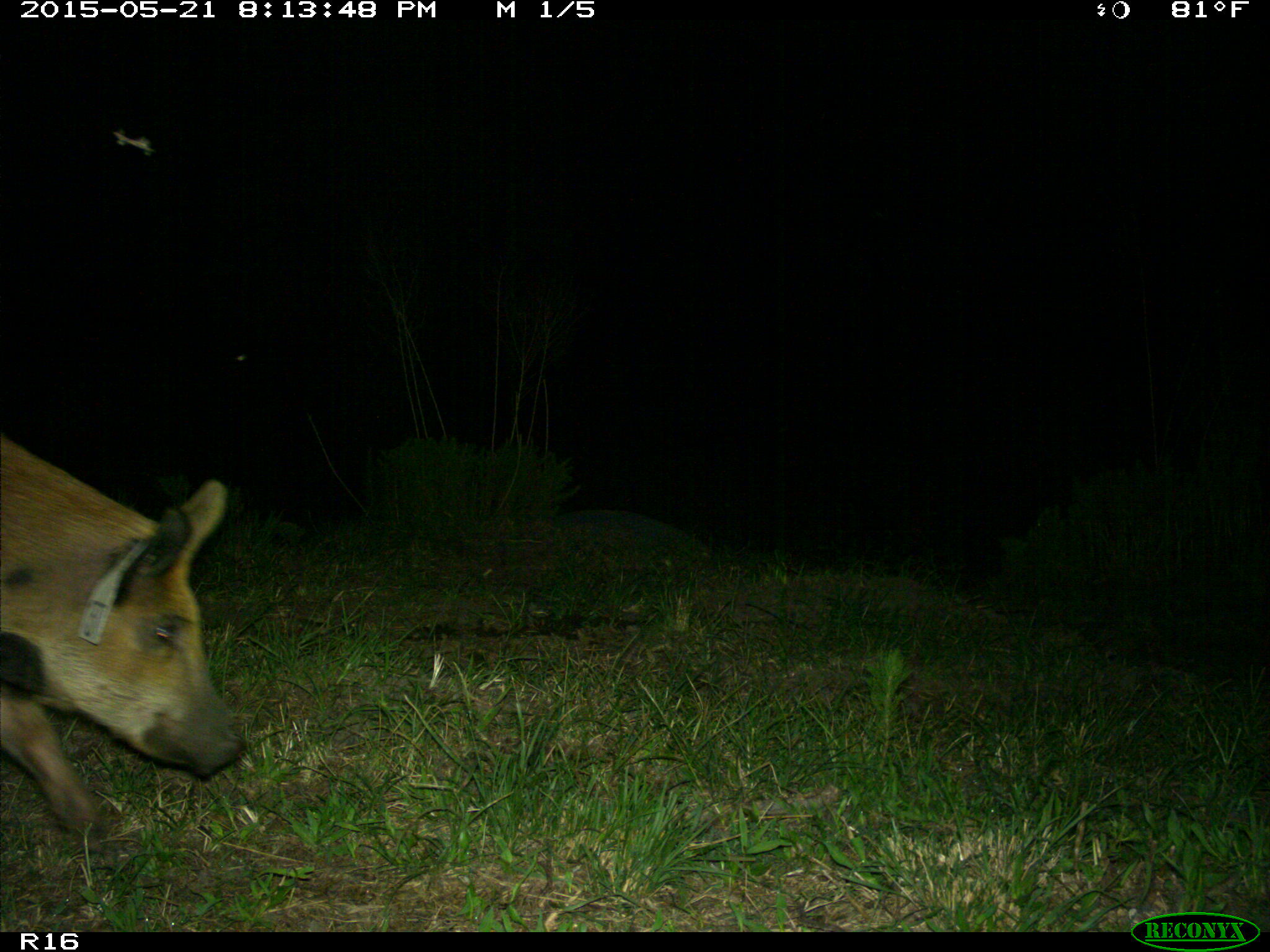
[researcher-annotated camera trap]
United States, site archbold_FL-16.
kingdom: Animalia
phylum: Chordata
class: Mammalia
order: Artiodactyla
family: Suidae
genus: Sus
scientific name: Sus scrofa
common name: wild boar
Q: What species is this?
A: Sus scrofa (wild boar).